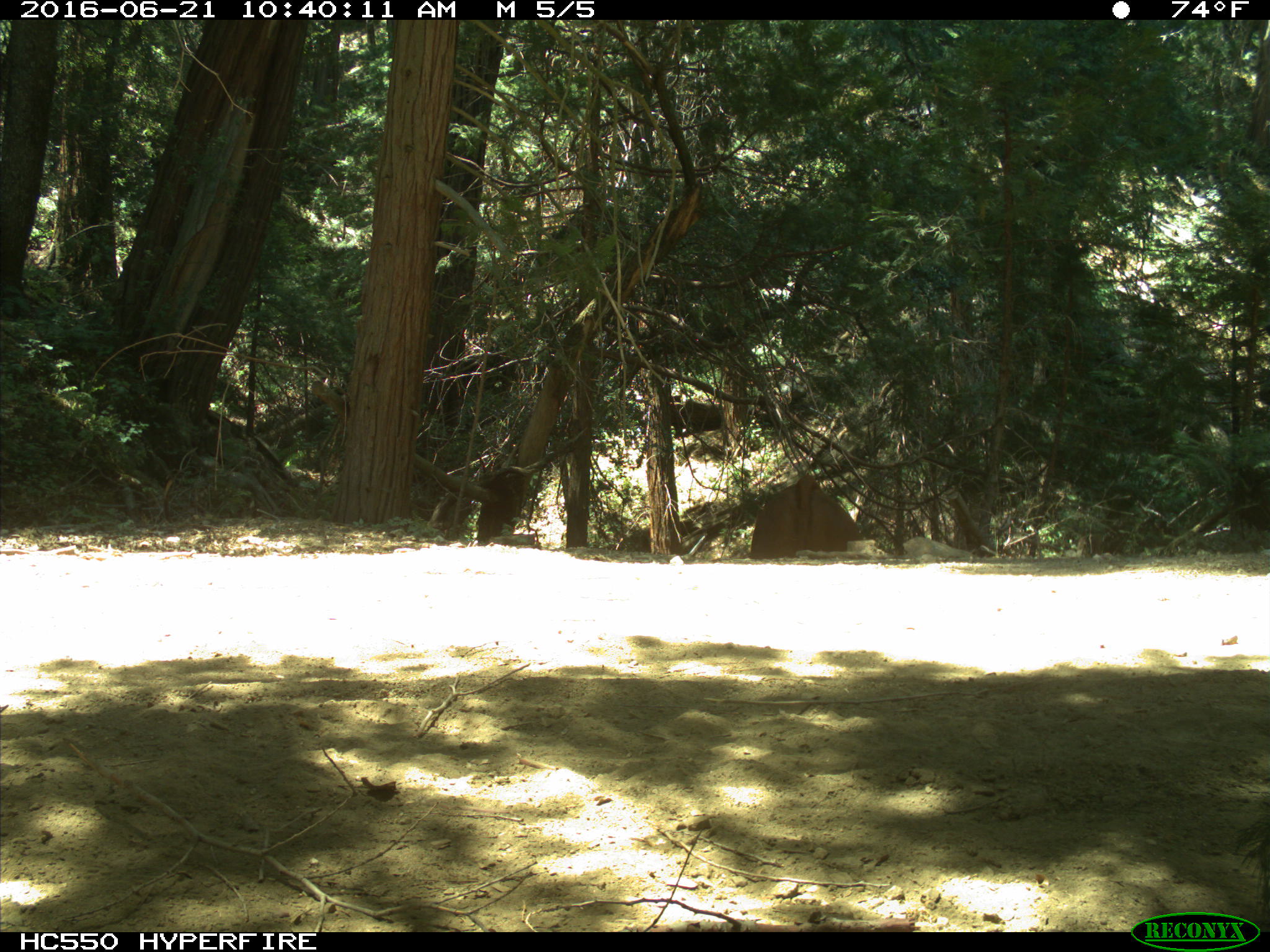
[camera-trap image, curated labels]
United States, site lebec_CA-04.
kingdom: Animalia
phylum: Chordata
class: Mammalia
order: Artiodactyla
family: Bovidae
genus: Bos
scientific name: Bos taurus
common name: domestic cow